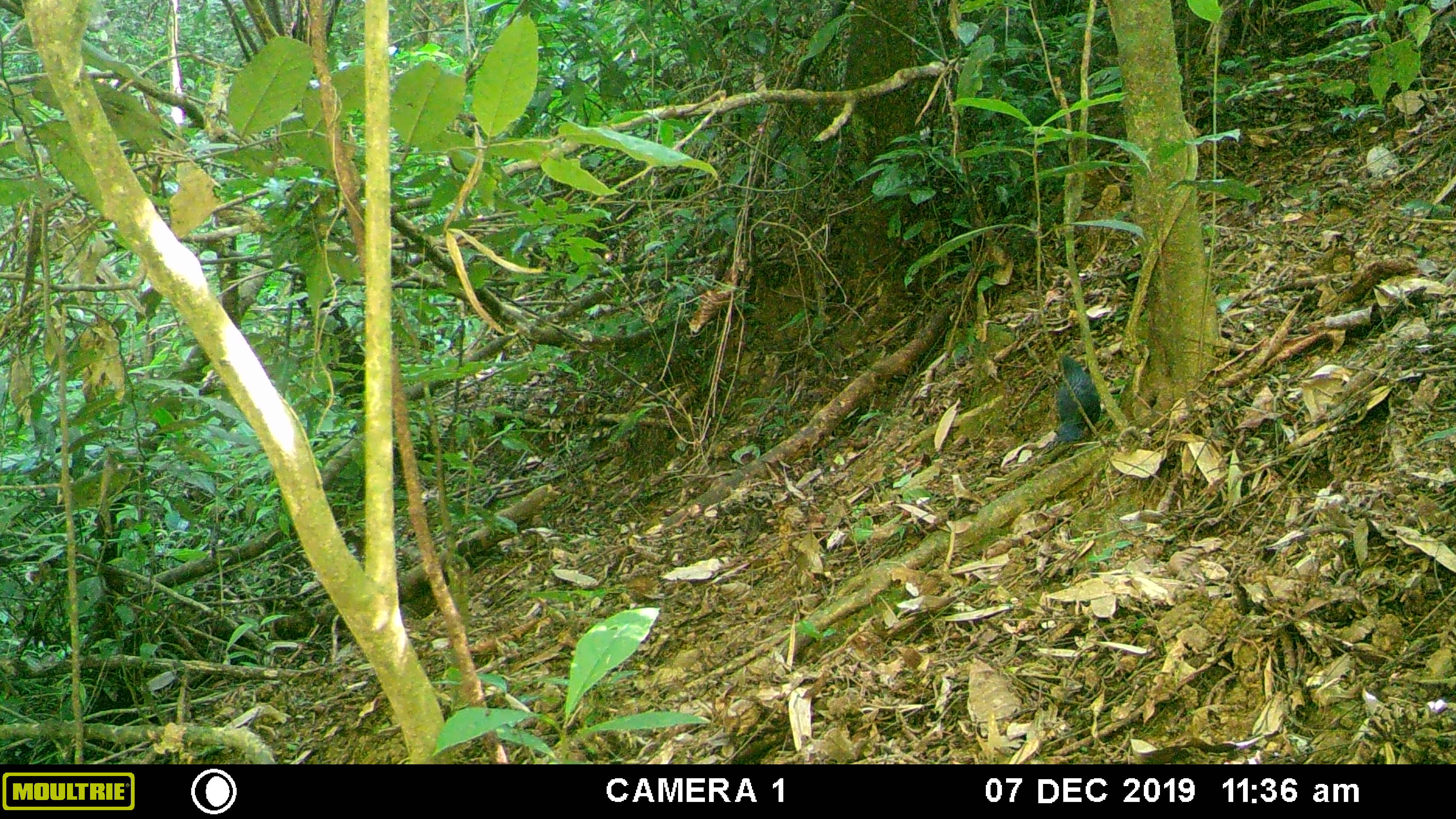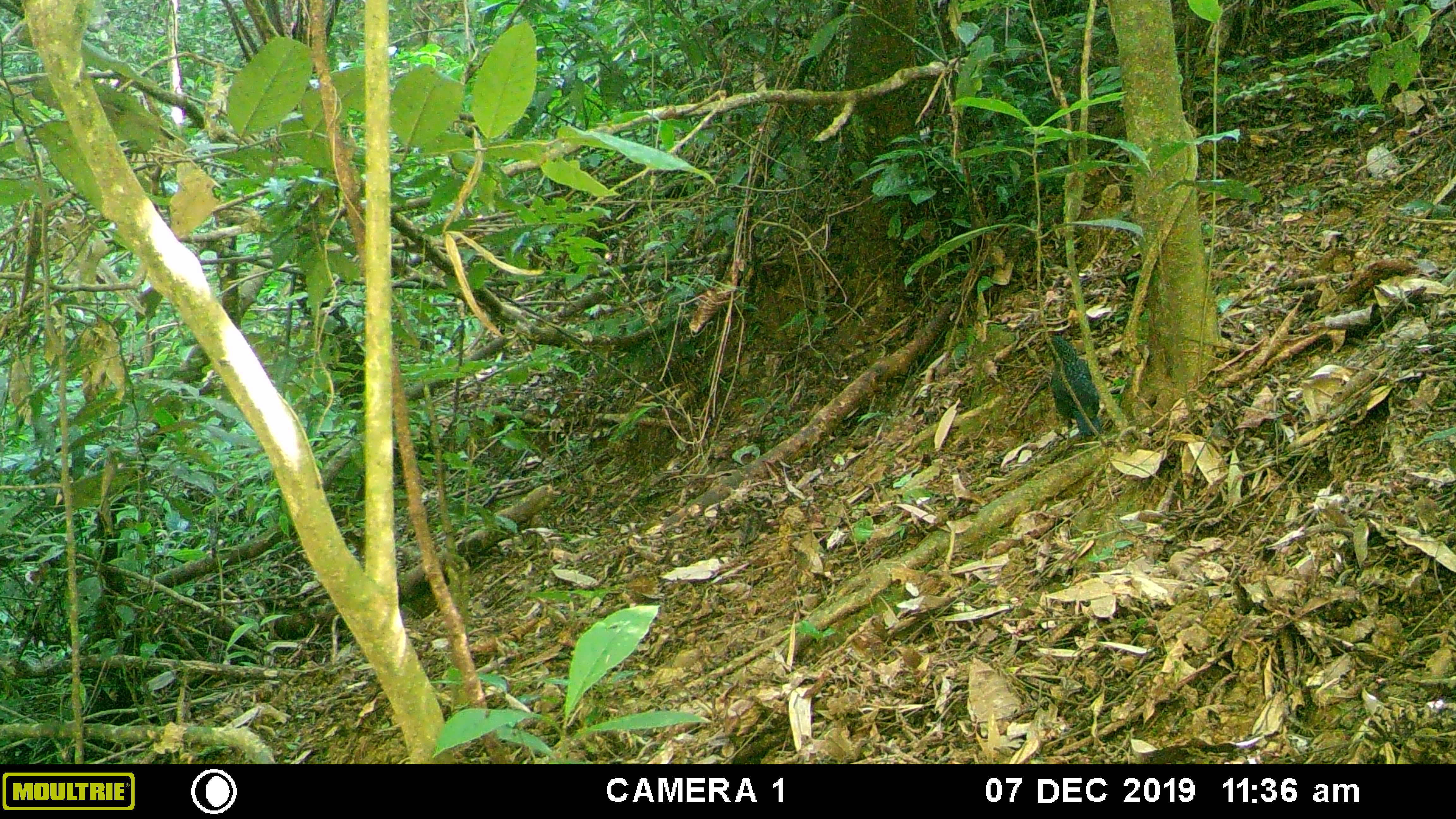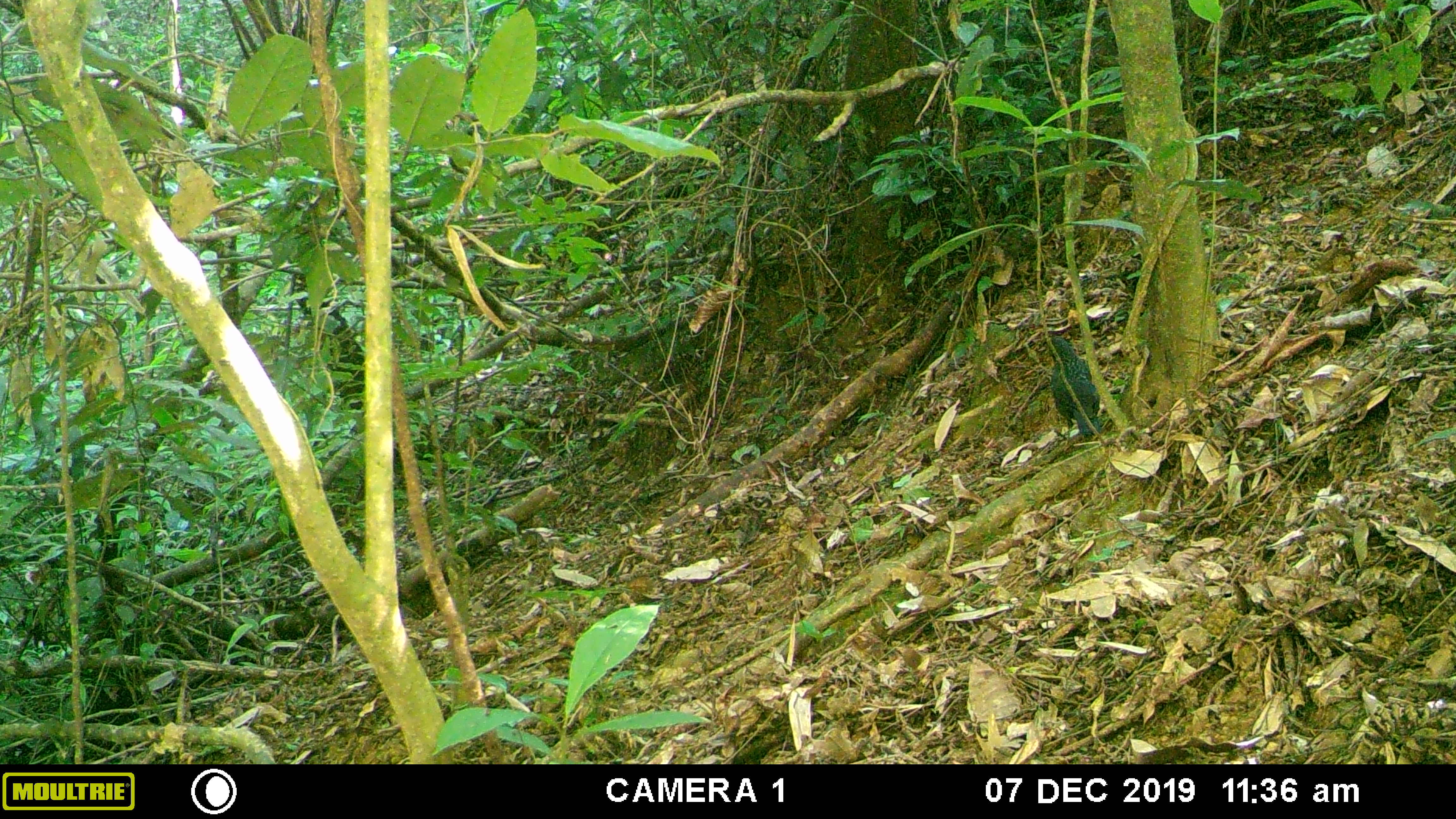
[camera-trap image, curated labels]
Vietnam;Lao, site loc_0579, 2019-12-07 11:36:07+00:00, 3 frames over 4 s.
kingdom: Animalia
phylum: Chordata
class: Aves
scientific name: Aves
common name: bird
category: unidentified bird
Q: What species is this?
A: Unidentified bird (bird) (Aves).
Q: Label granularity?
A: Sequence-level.